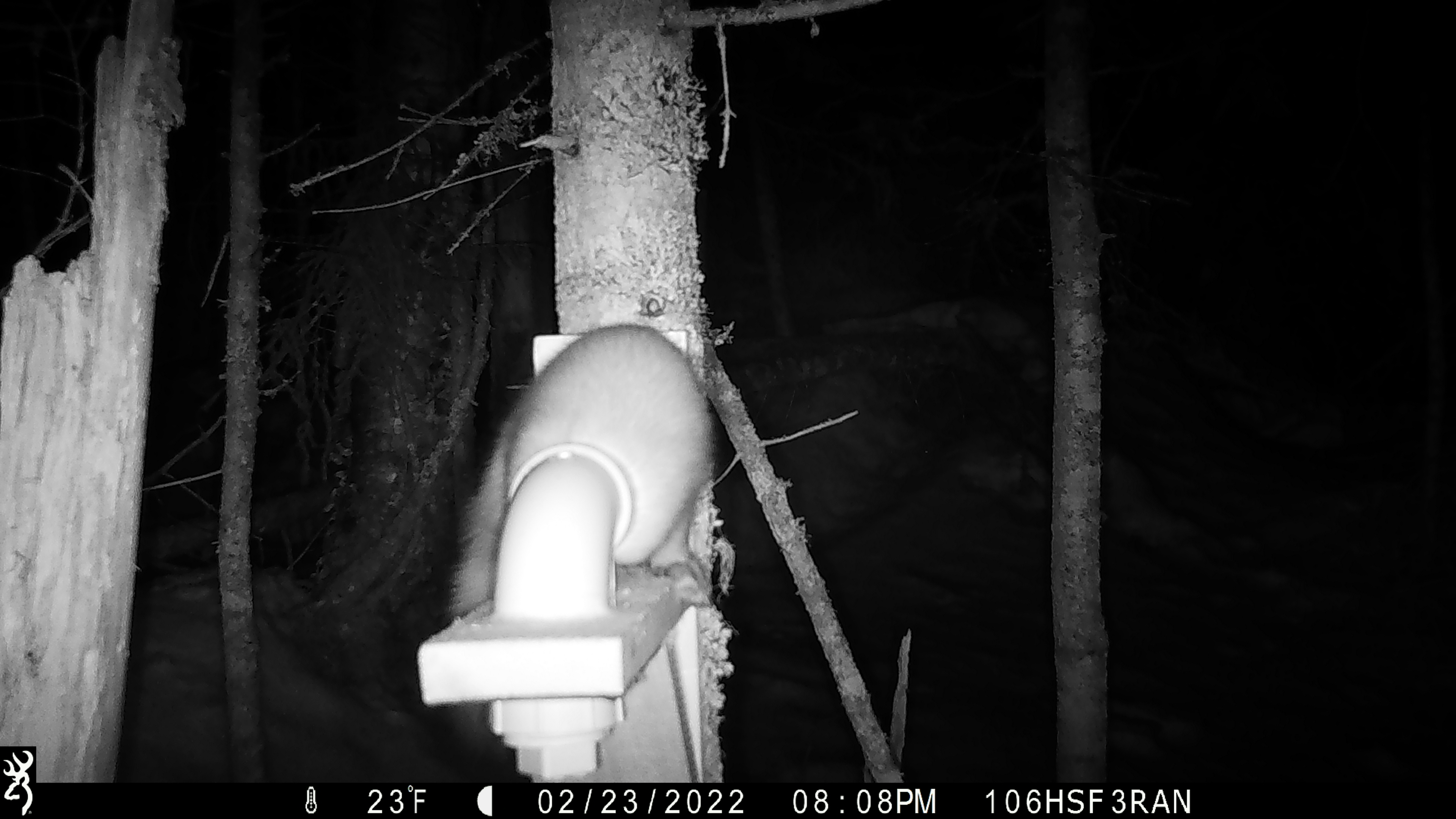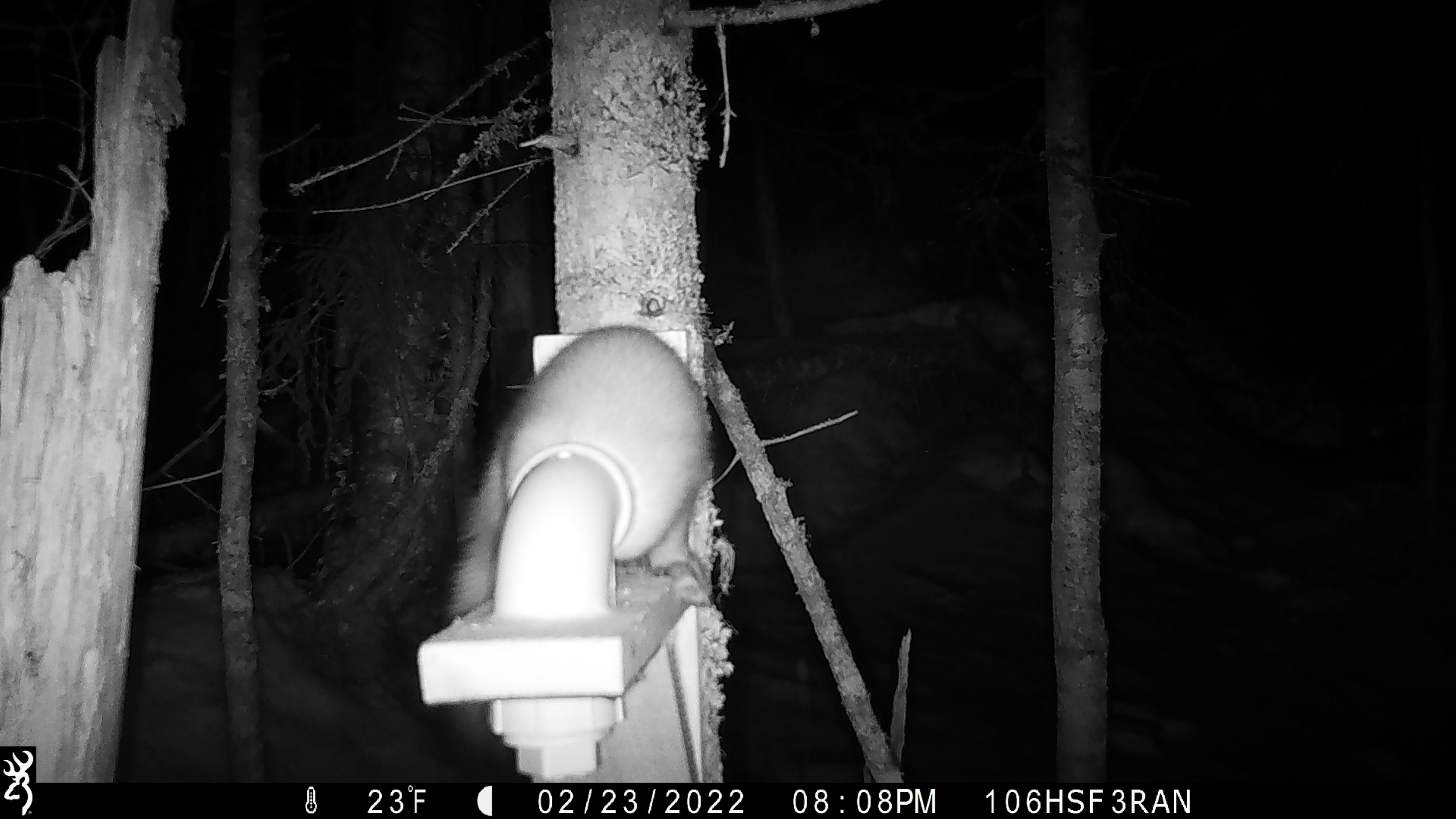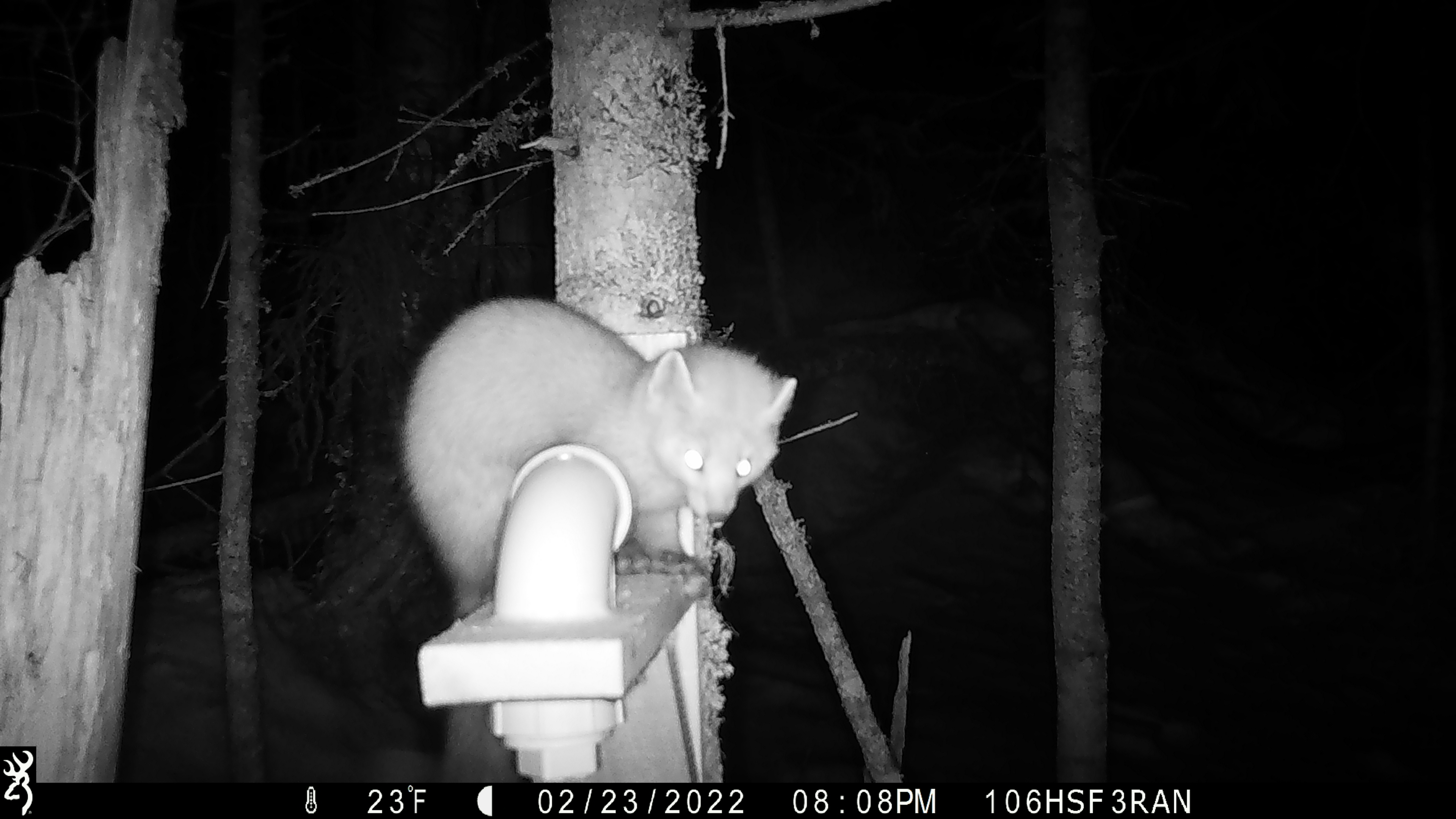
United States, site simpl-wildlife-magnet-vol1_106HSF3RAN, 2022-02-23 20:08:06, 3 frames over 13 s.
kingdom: Animalia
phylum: Chordata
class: Mammalia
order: Carnivora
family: Mustelidae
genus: Martes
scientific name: Martes americana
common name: american marten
American marten (Martes americana).